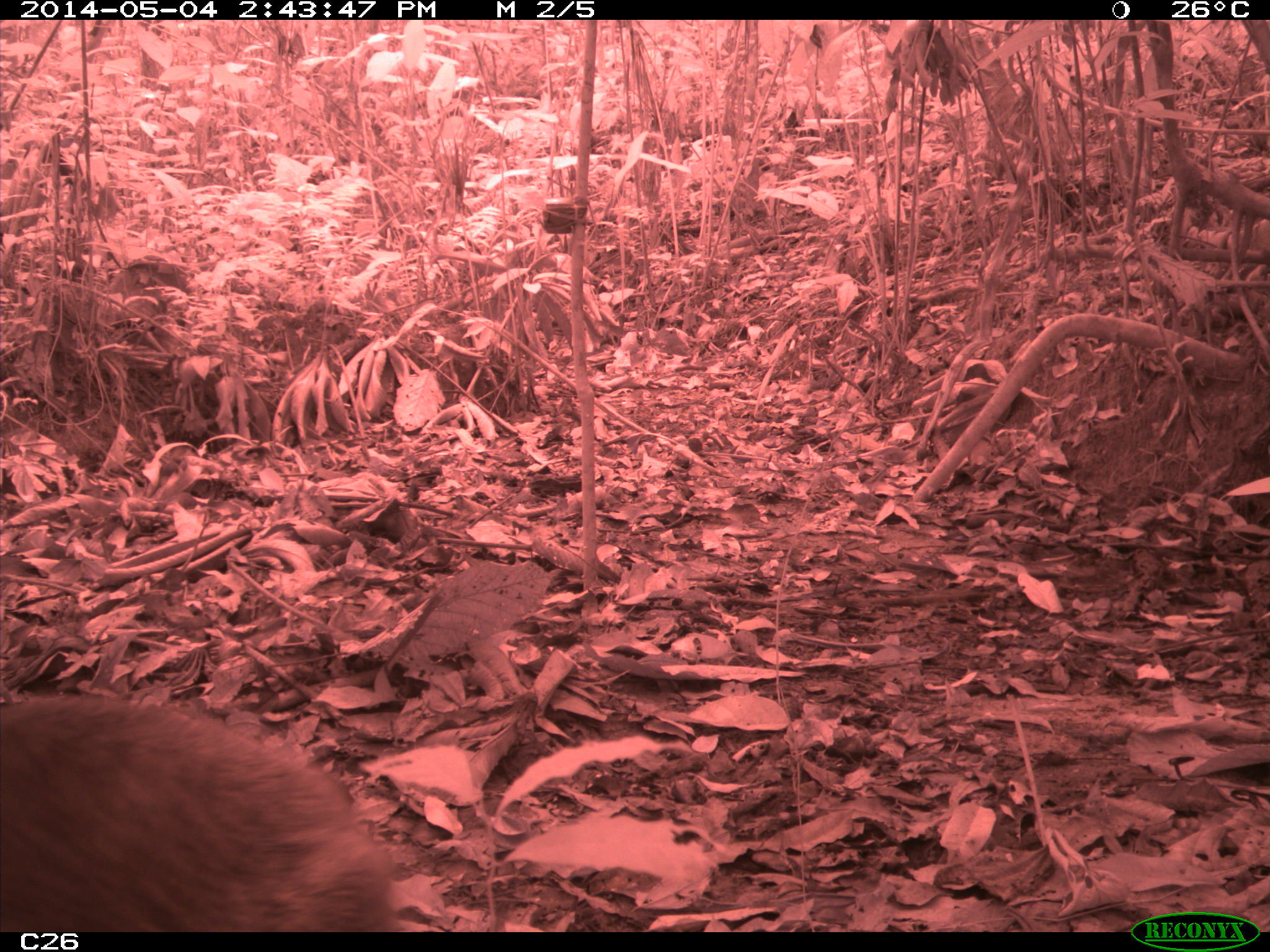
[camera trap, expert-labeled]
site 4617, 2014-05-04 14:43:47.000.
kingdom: Animalia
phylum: Chordata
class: Mammalia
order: Rodentia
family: Dasyproctidae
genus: Dasyprocta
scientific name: Dasyprocta leporina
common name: red-rumped agouti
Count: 1.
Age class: adult.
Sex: male.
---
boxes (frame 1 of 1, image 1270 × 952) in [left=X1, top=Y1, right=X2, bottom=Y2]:
dasyprocta leporina: [left=0, top=693, right=399, bottom=932]